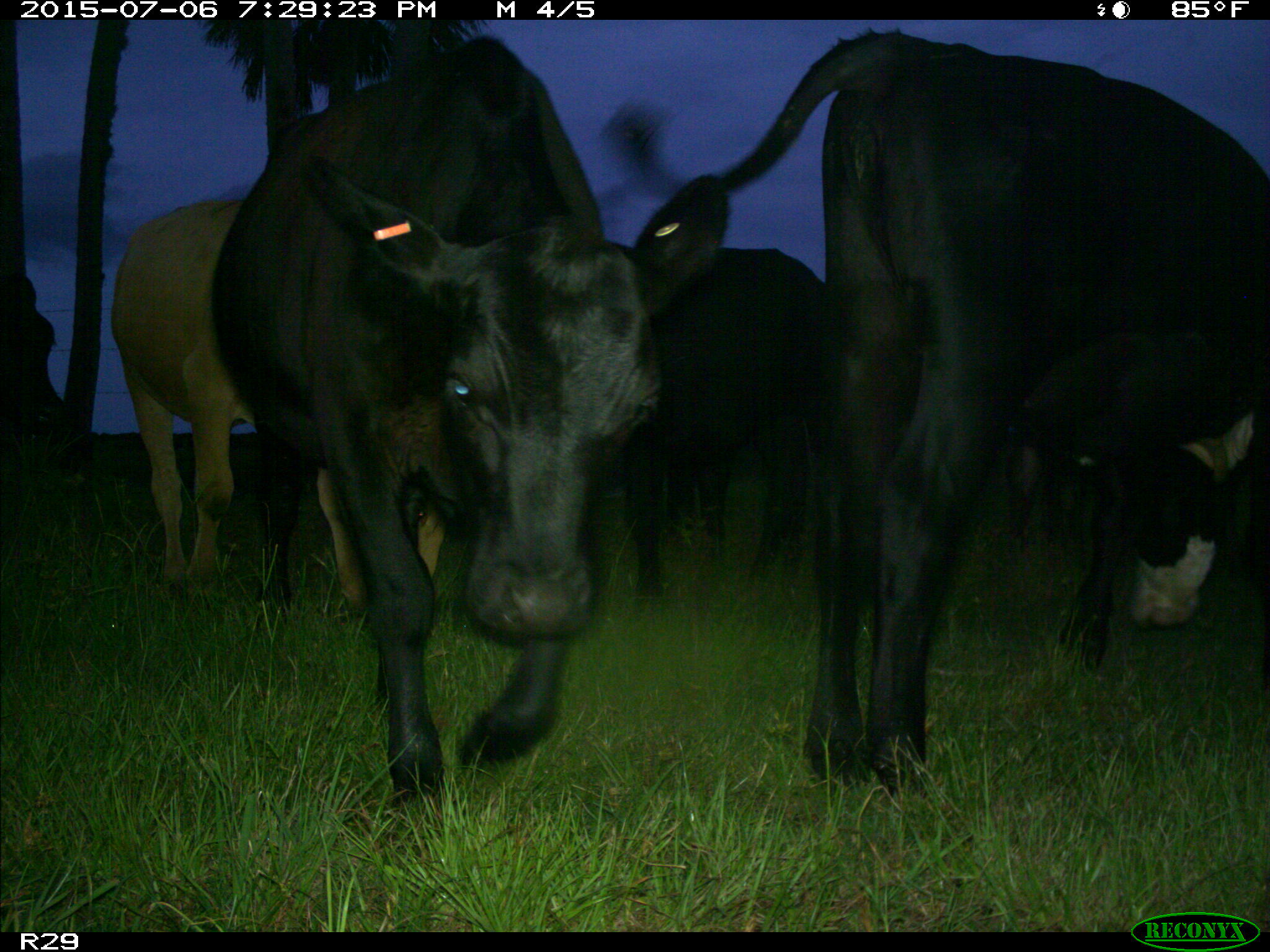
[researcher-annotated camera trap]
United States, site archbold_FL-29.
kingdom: Animalia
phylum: Chordata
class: Mammalia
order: Artiodactyla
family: Bovidae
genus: Bos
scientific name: Bos taurus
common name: domestic cow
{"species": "Bos taurus (domestic cow)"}